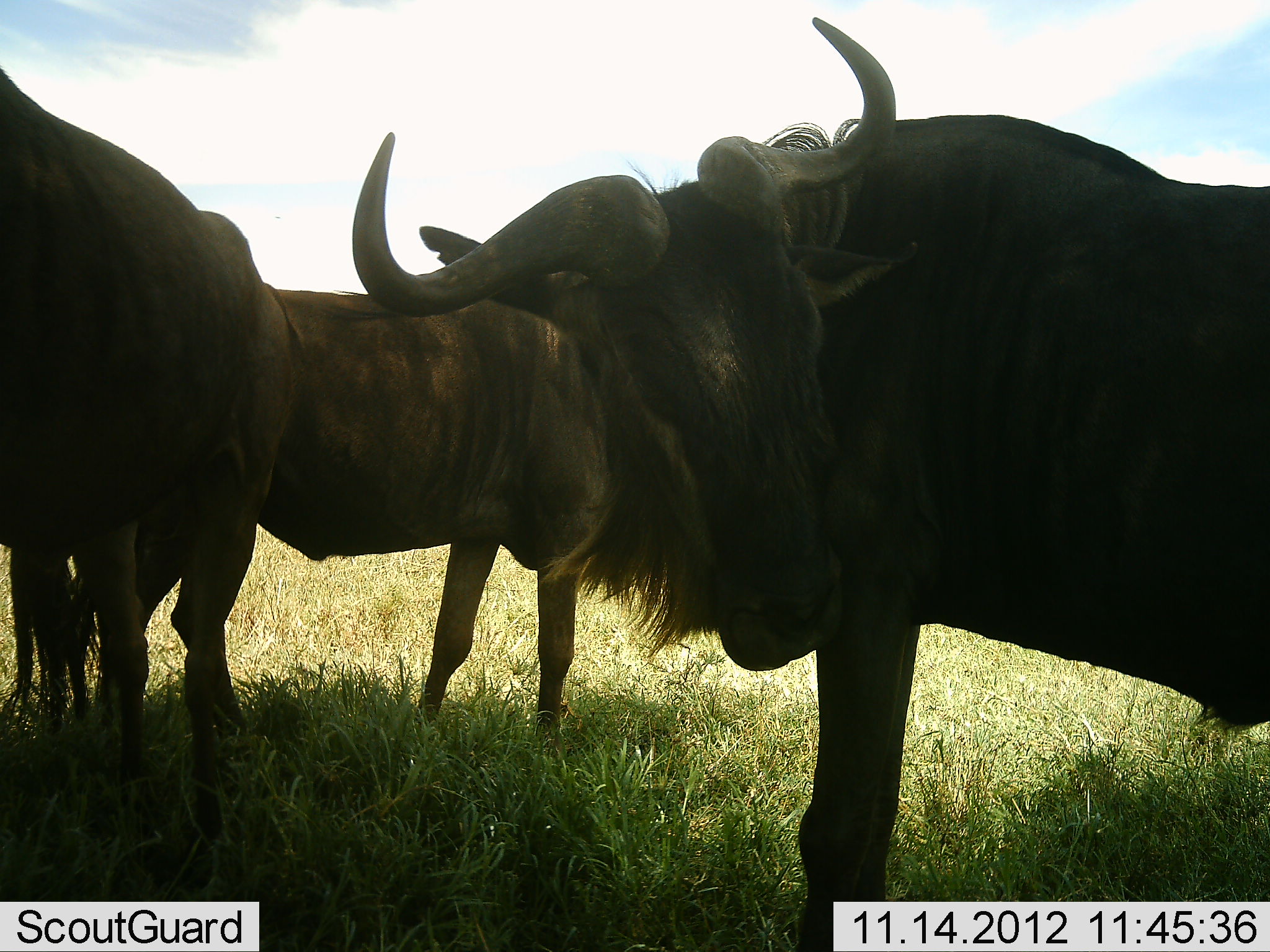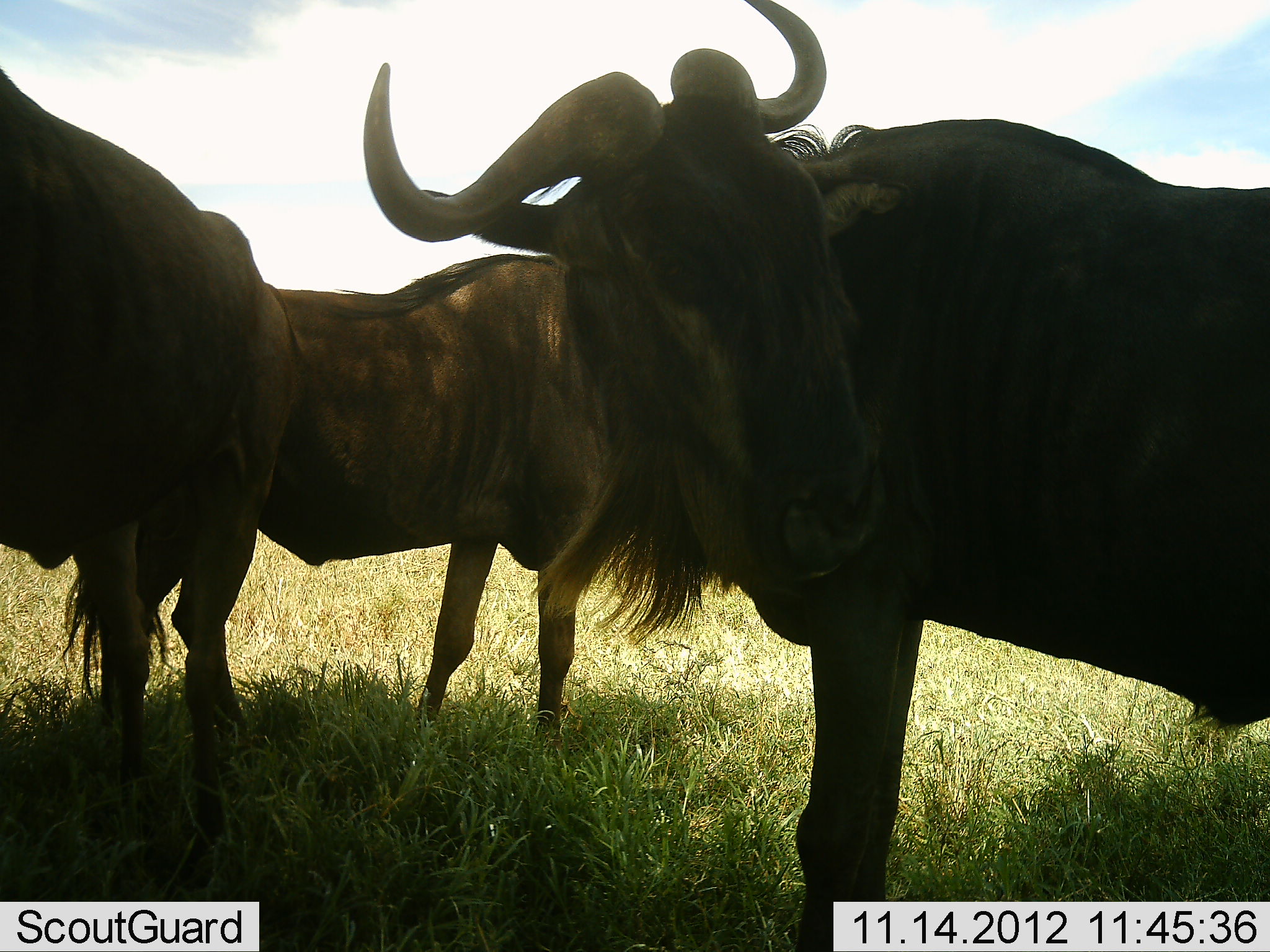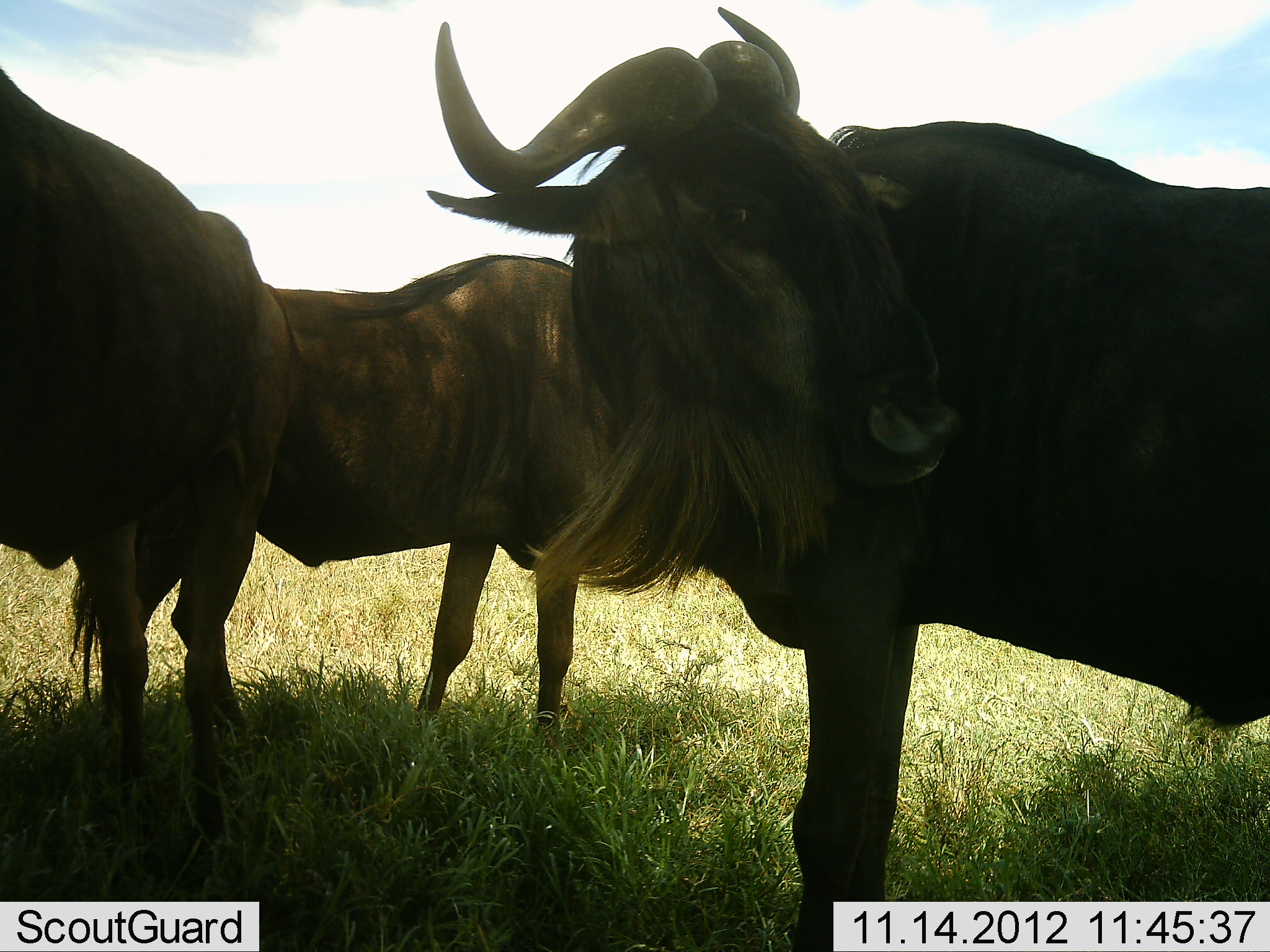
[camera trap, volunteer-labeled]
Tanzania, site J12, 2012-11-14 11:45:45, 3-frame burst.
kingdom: Animalia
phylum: Chordata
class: Mammalia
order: Artiodactyla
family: Bovidae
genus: Connochaetes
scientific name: Connochaetes taurinus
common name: blue wildebeest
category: wildebeest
Wildebeest (blue wildebeest) (Connochaetes taurinus), count 3. Behavior (volunteer vote fractions): standing 100%, resting 0%, moving 0%, interacting 0%. Young present (vote fraction): 0%. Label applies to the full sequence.